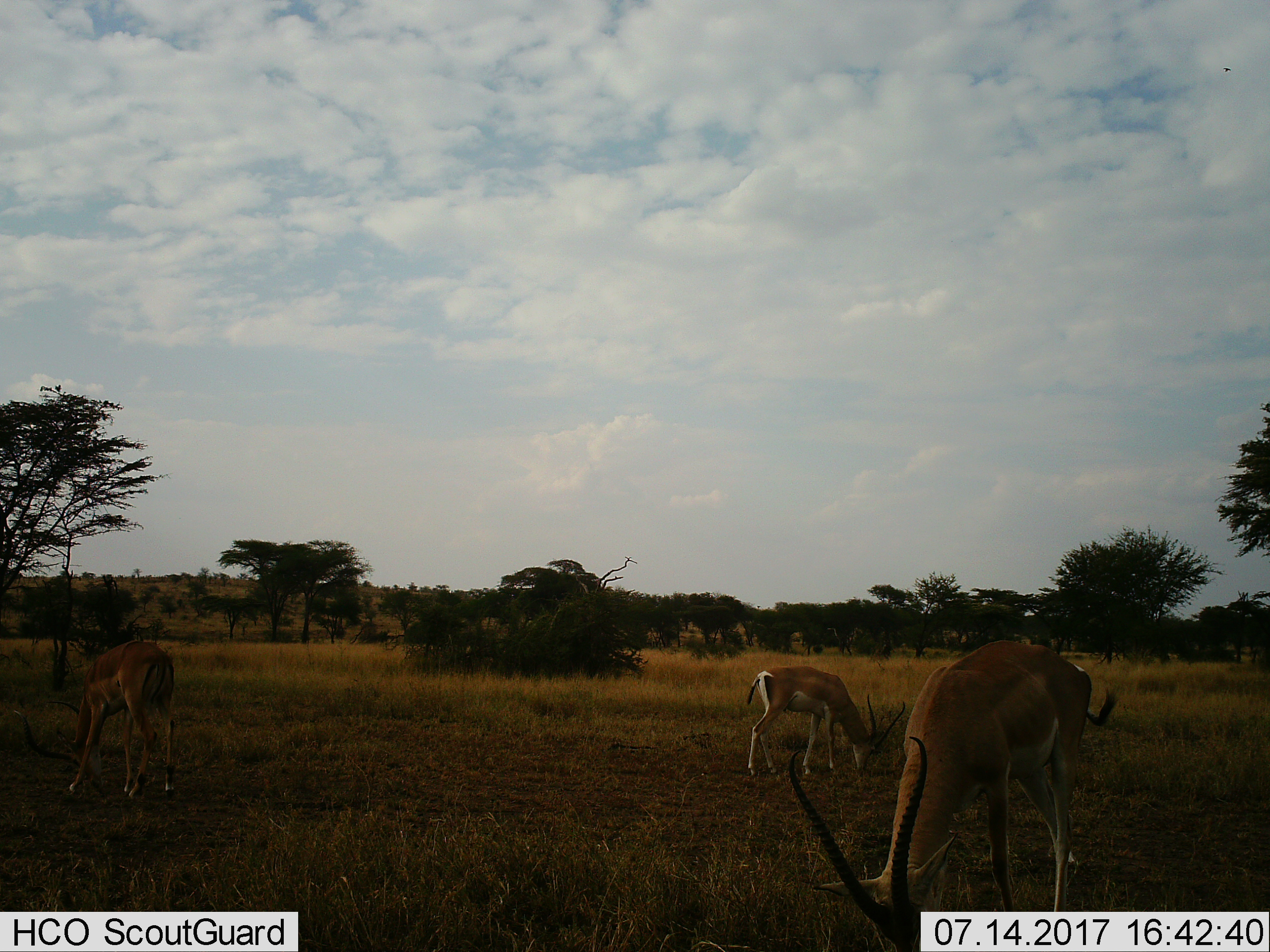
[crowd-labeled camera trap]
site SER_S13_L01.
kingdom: Animalia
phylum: Chordata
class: Mammalia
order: Artiodactyla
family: Bovidae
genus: Nanger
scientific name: Nanger granti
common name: grant's gazelle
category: gazellegrants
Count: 3.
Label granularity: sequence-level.